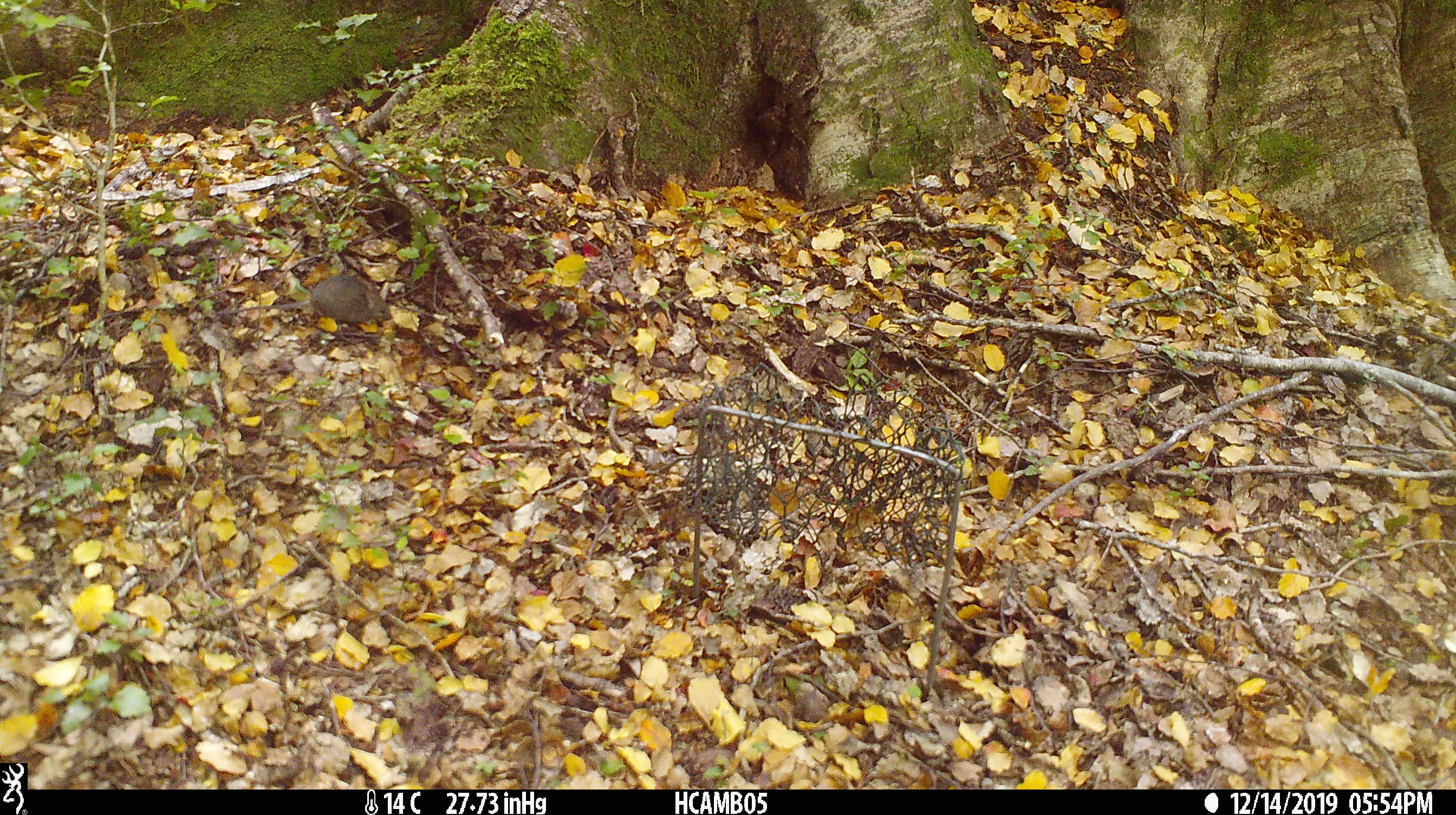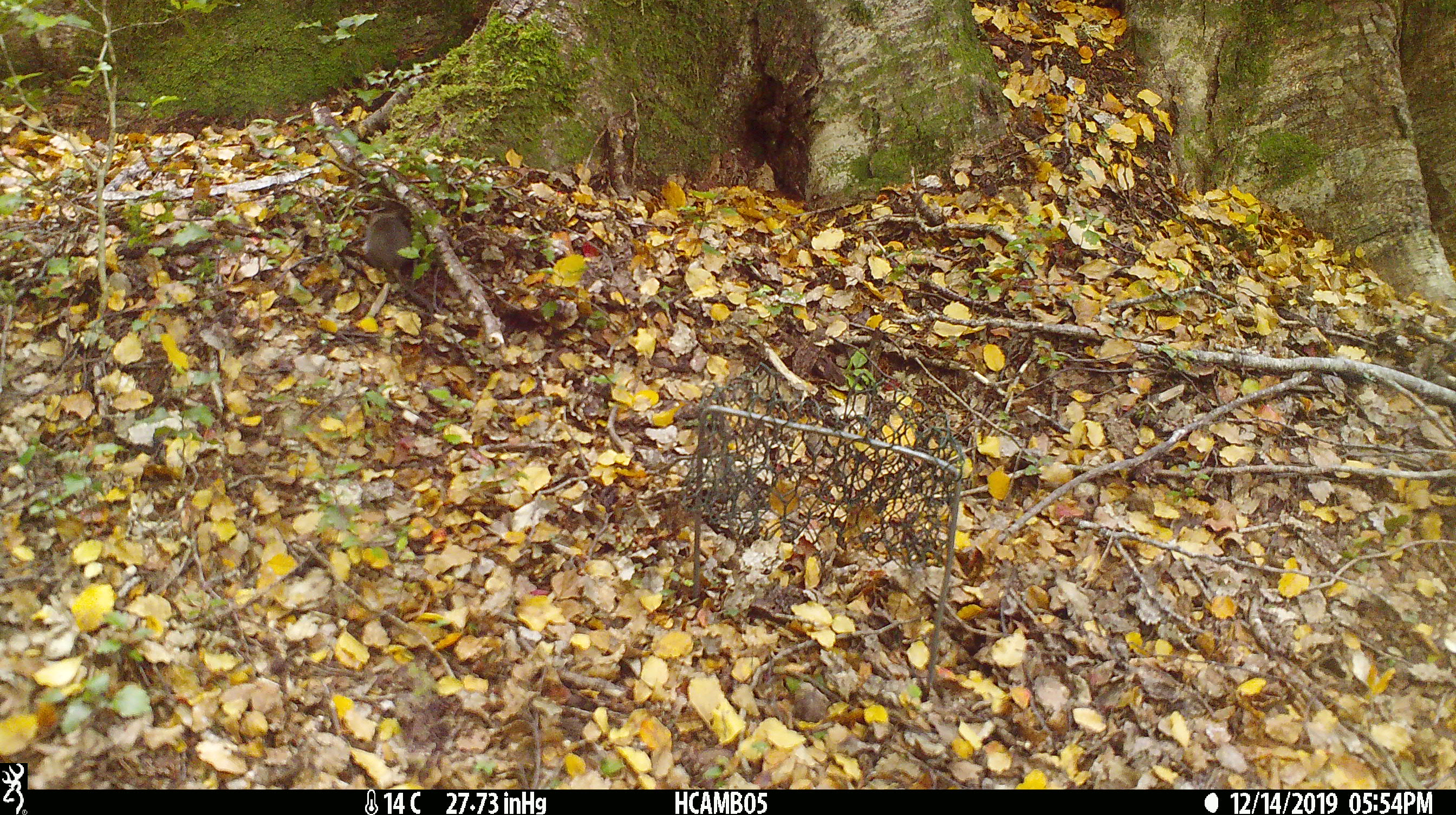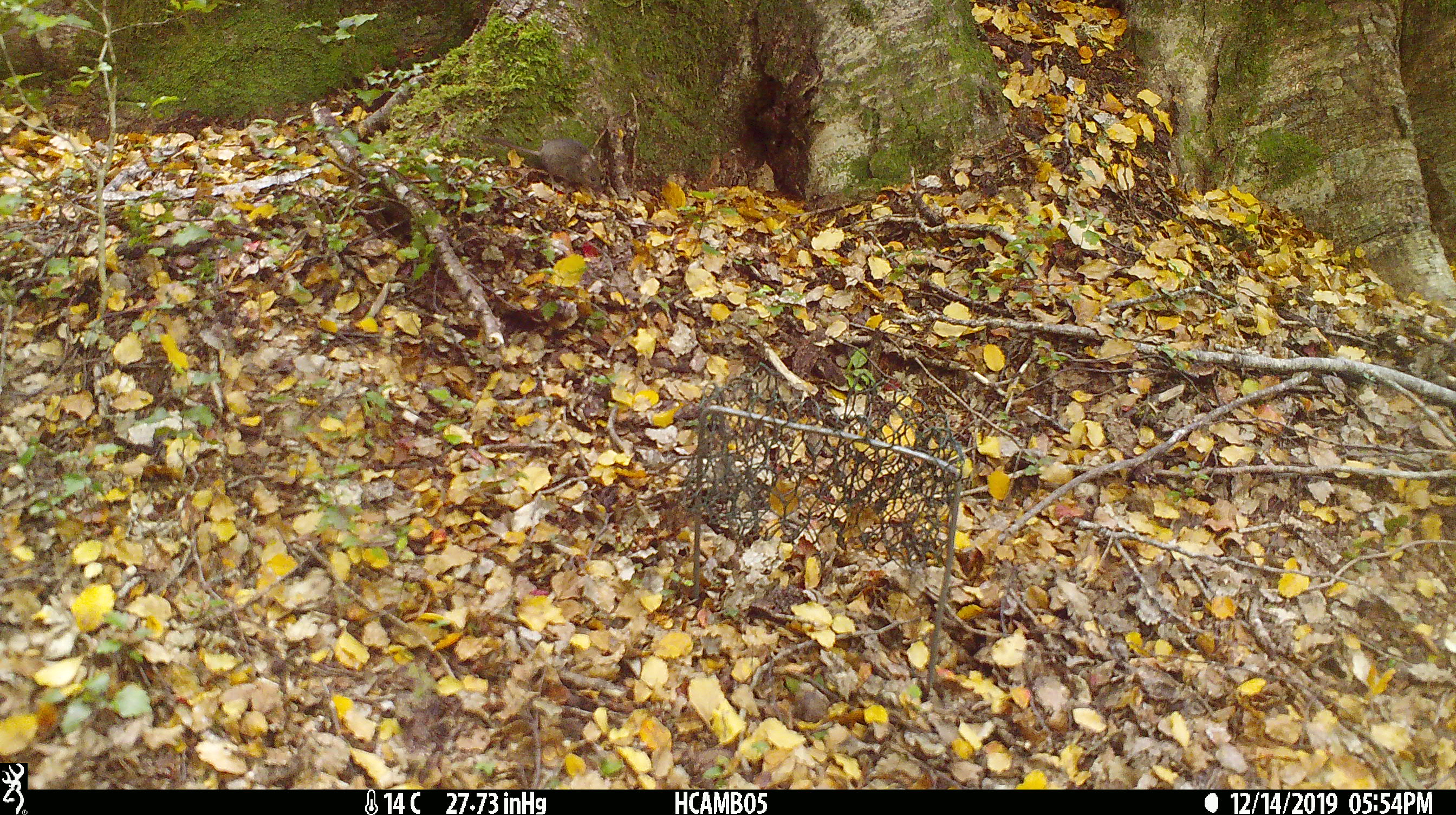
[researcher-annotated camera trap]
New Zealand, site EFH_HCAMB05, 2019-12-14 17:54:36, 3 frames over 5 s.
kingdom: Animalia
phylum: Chordata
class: Mammalia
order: Rodentia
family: Muridae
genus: Mus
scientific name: Mus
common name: mouse